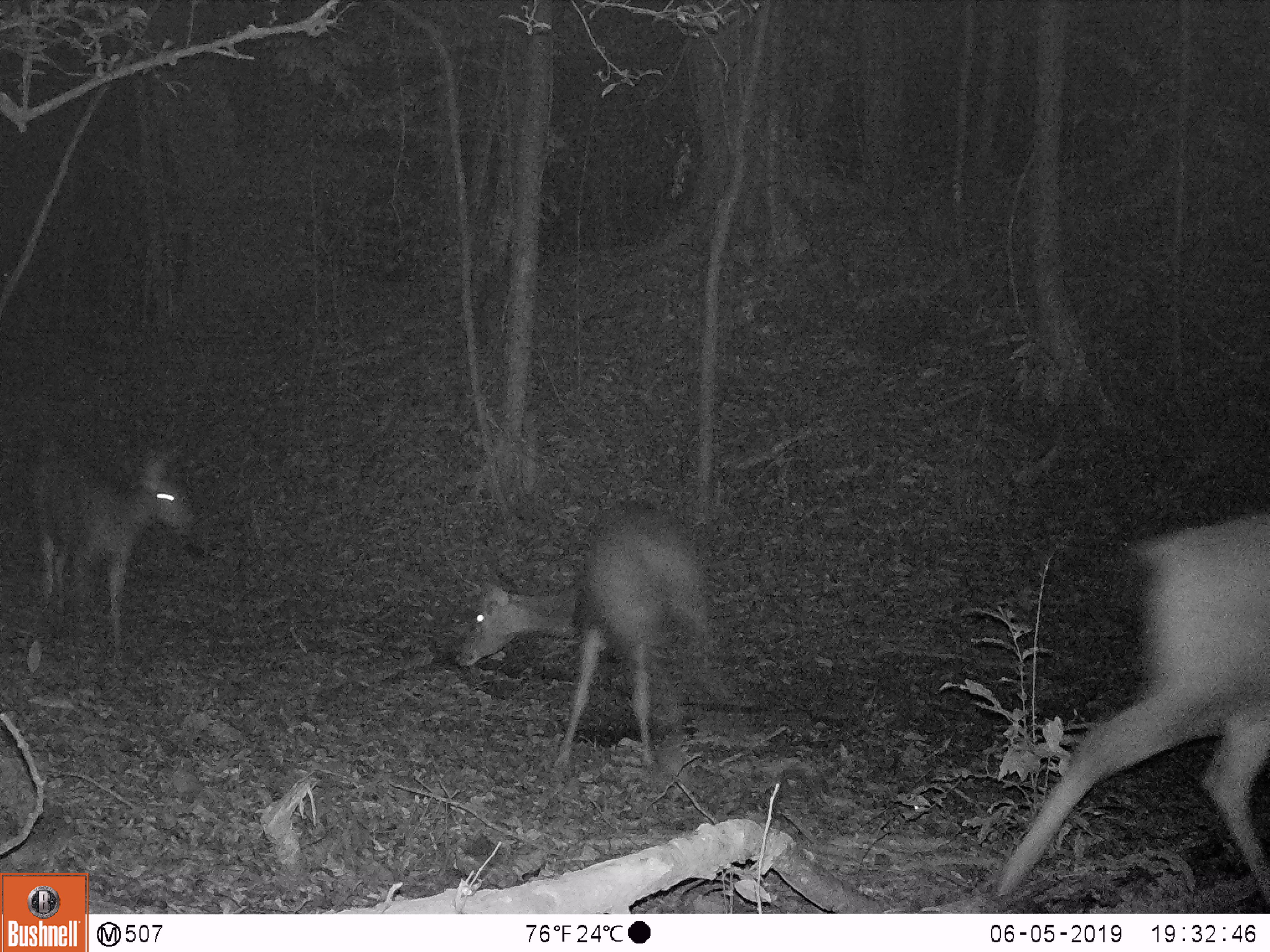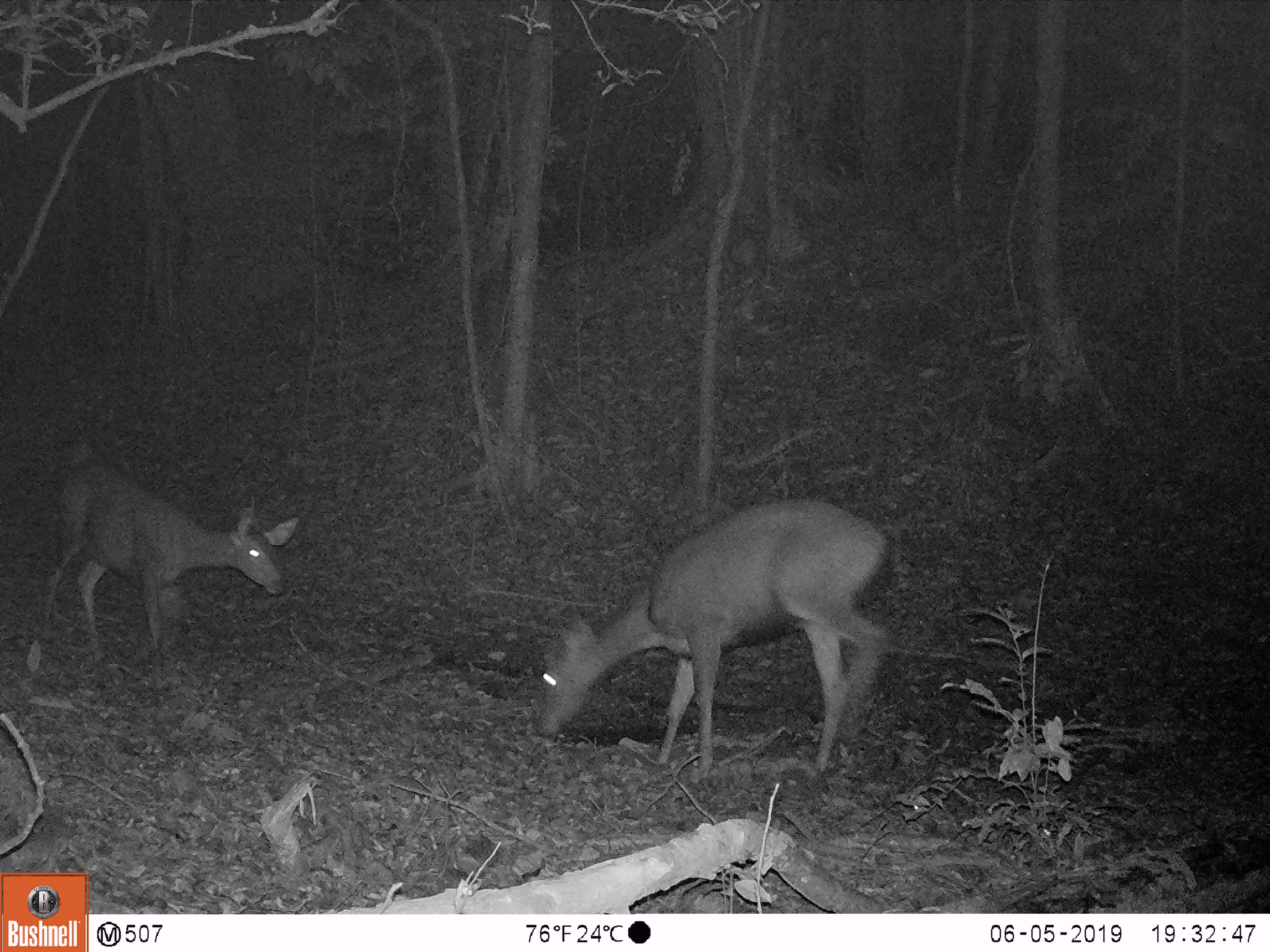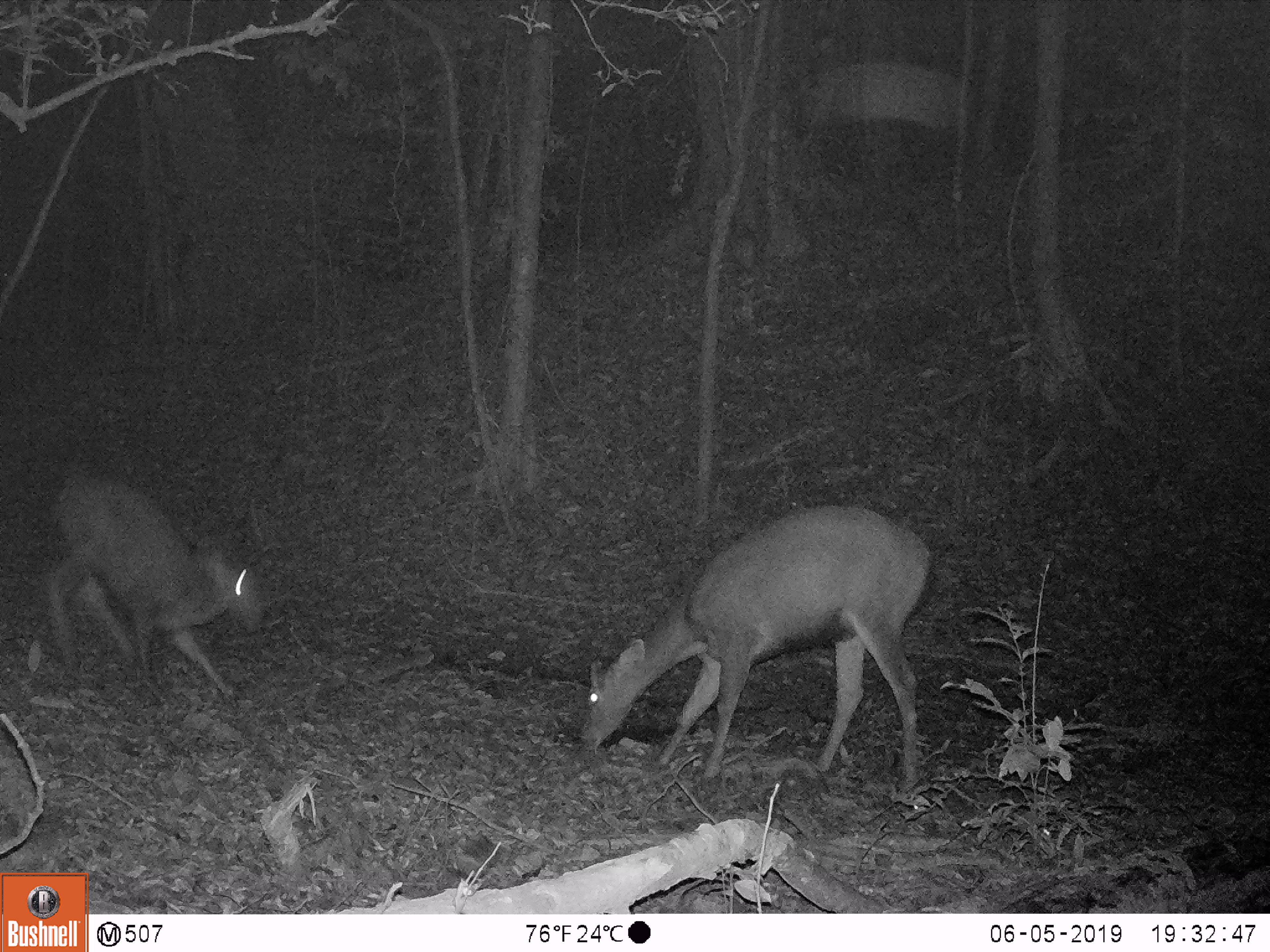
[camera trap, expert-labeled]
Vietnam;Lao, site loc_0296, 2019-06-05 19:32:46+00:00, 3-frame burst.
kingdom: Animalia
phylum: Chordata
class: Mammalia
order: Artiodactyla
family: Cervidae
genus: Rusa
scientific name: Rusa unicolor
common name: sambar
Sambar (Rusa unicolor). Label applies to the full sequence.